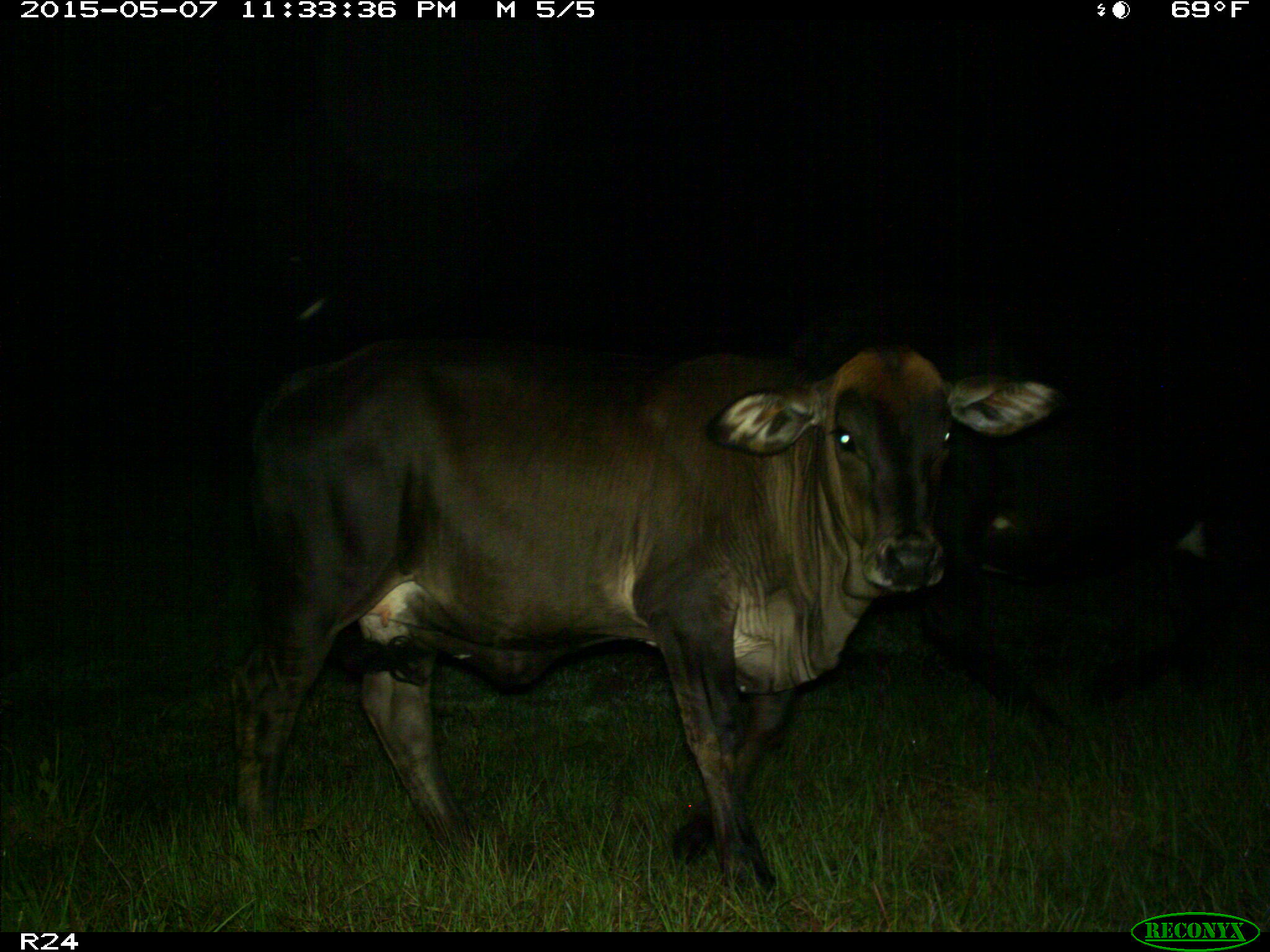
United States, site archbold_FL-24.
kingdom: Animalia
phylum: Chordata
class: Mammalia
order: Artiodactyla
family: Bovidae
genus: Bos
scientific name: Bos taurus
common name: domestic cow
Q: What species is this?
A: Bos taurus (domestic cow).